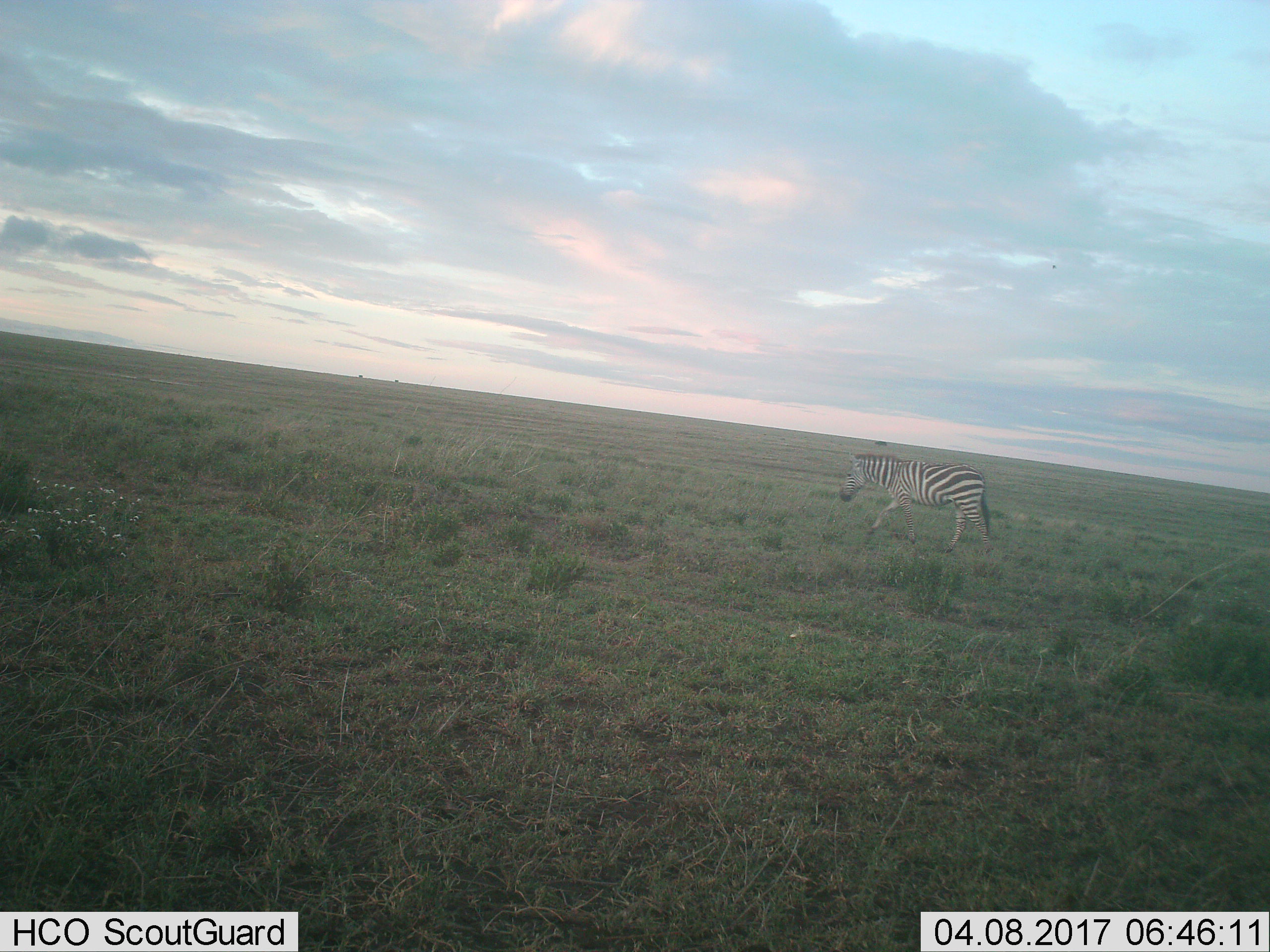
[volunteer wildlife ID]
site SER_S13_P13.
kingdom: Animalia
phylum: Chordata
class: Mammalia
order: Perissodactyla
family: Equidae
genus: Equus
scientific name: Equus quagga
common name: plains zebra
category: zebraplains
Zebraplains (plains zebra) (Equus quagga), count 1. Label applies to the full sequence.